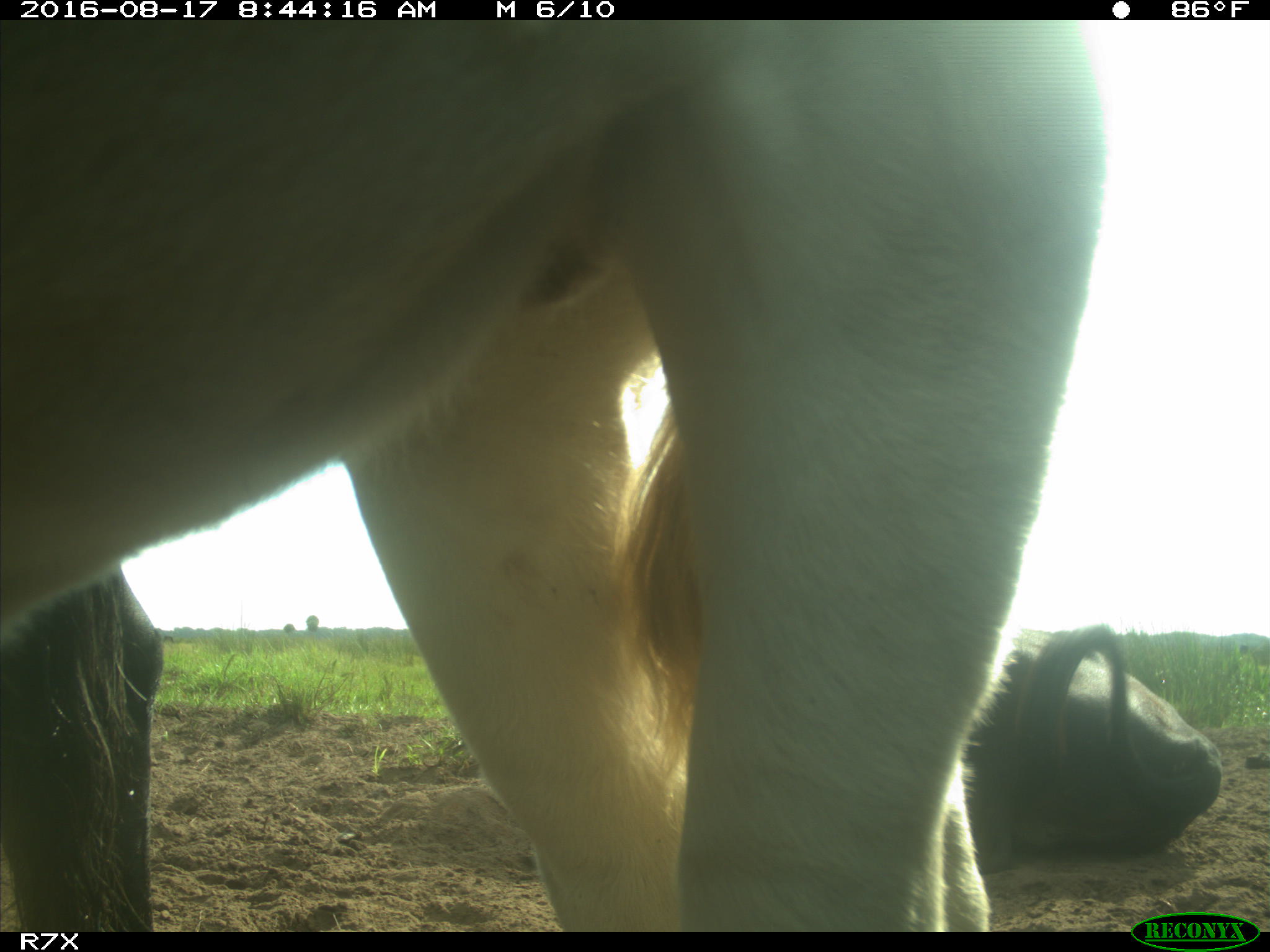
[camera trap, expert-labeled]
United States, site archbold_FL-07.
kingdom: Animalia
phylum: Chordata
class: Mammalia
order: Artiodactyla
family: Bovidae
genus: Bos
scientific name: Bos taurus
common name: domestic cow